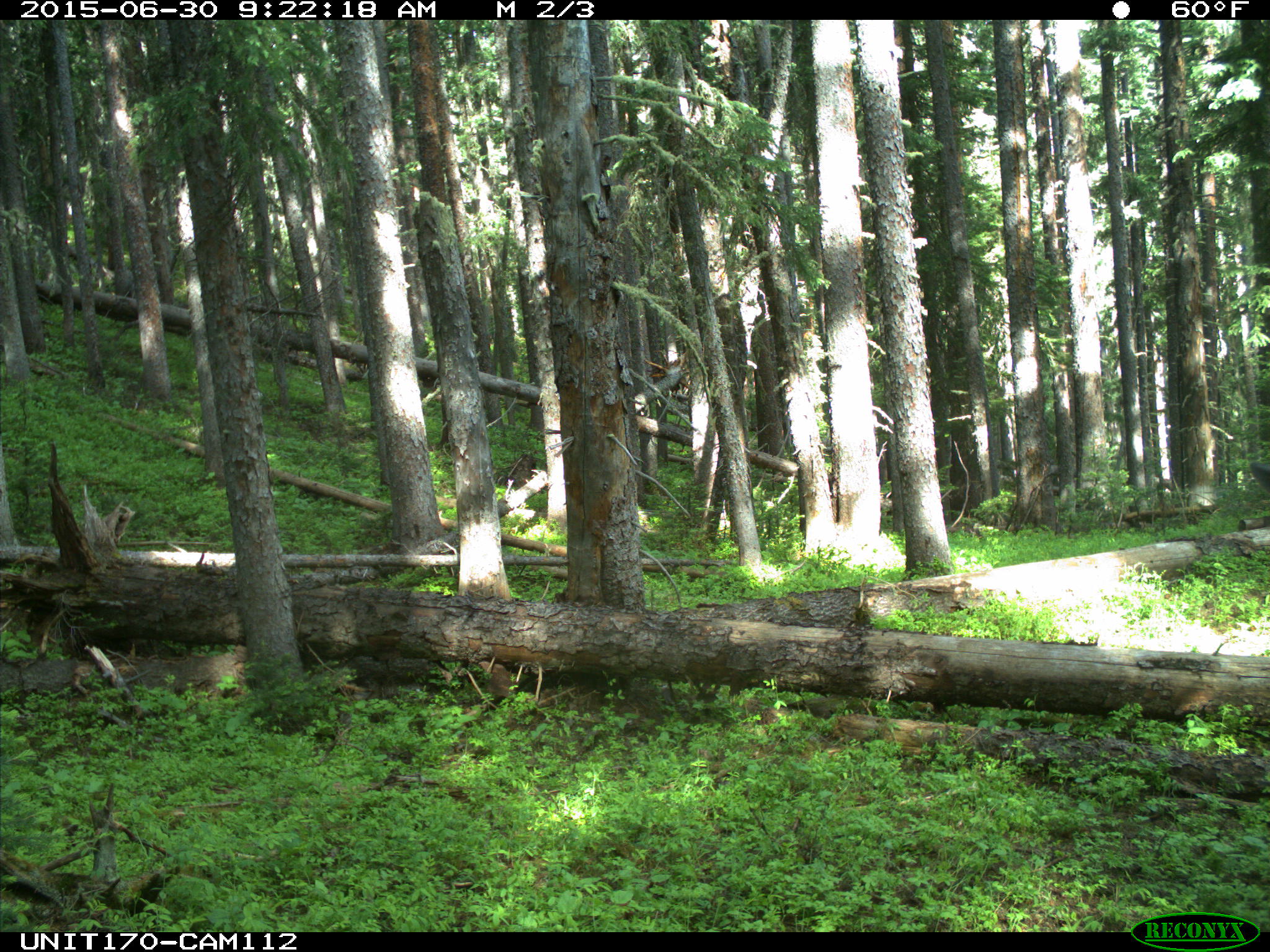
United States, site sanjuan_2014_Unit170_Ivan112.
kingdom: Animalia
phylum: Chordata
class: Mammalia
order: Artiodactyla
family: Cervidae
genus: Cervus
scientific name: Cervus elaphus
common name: red deer